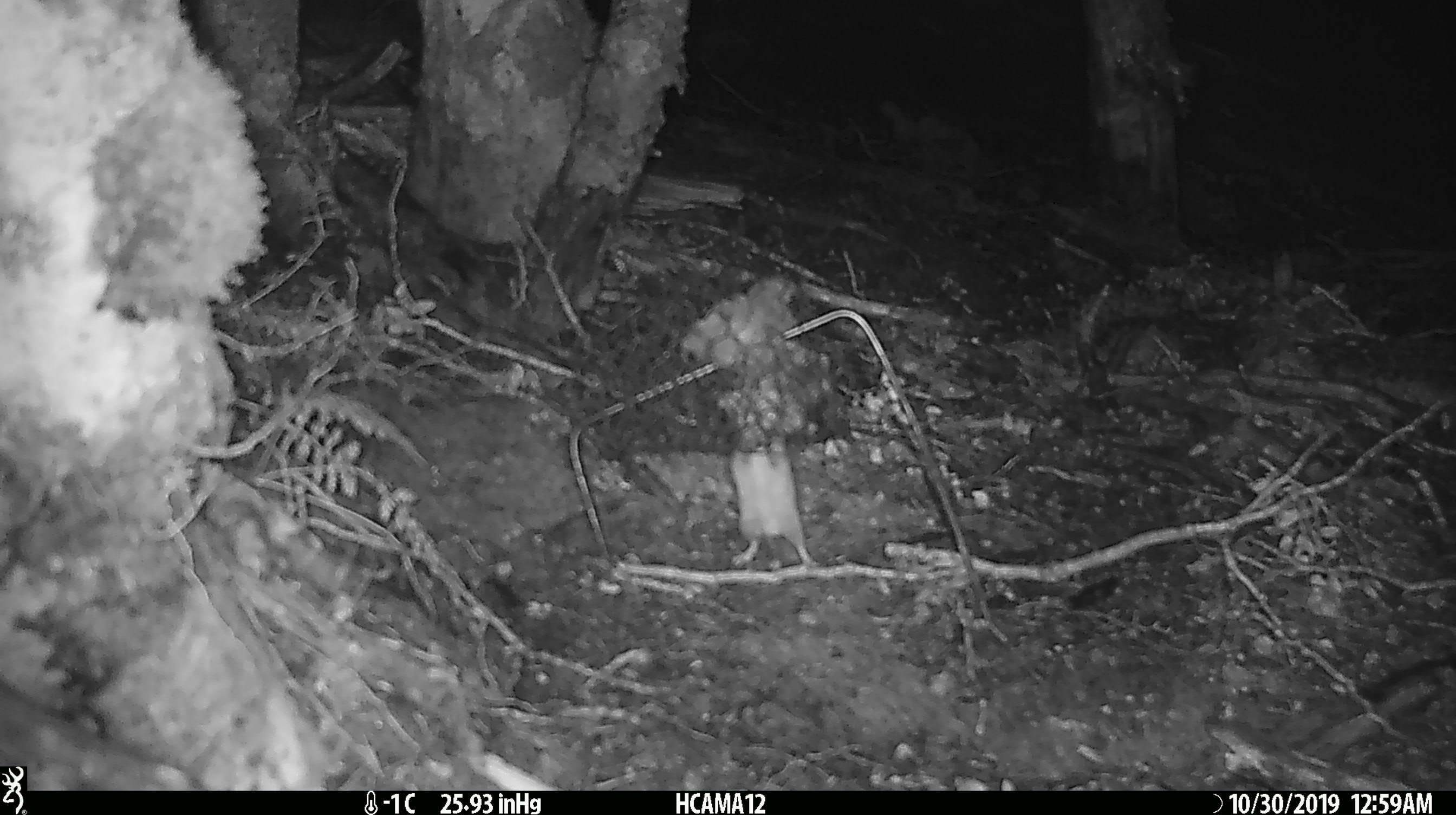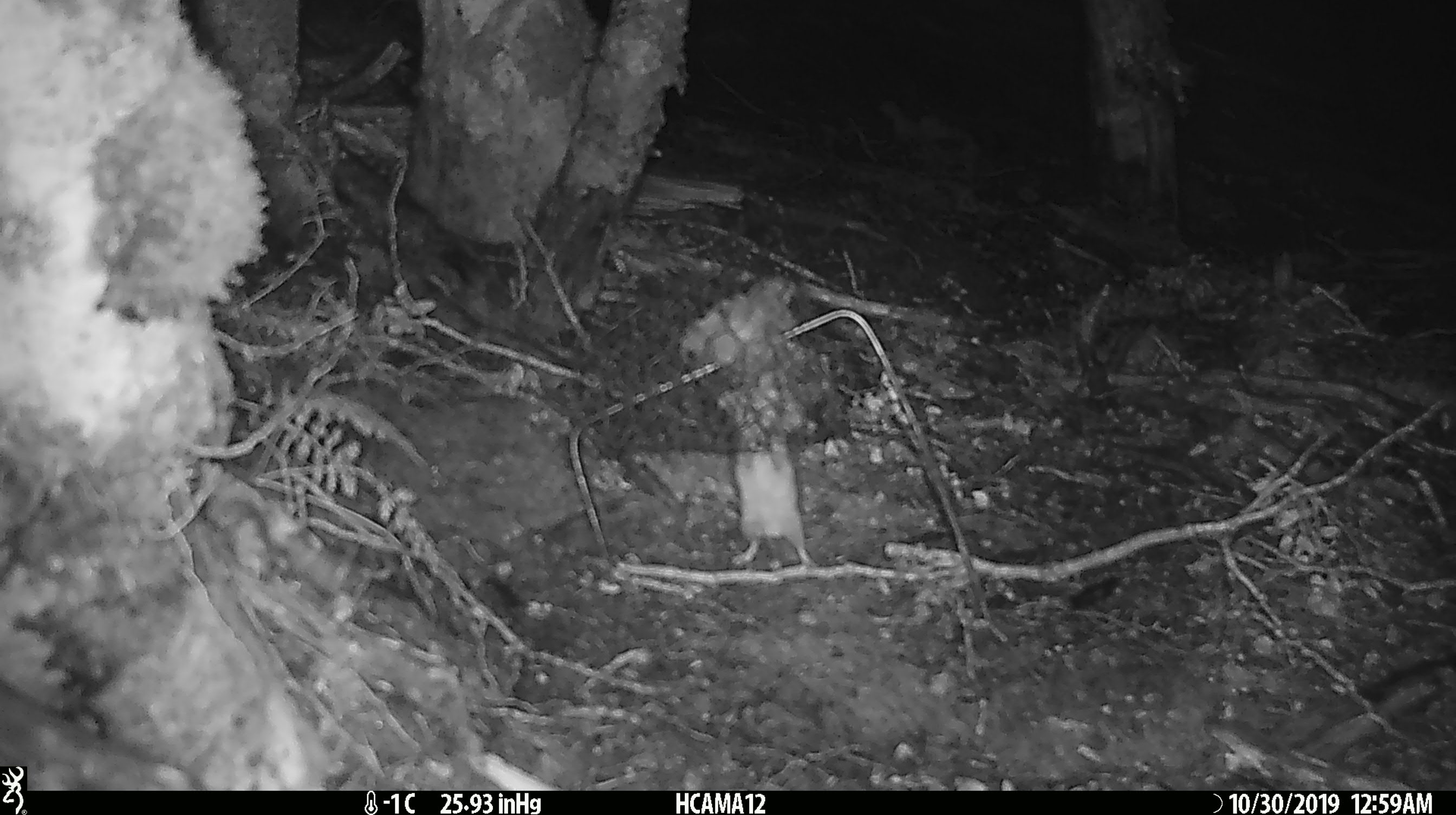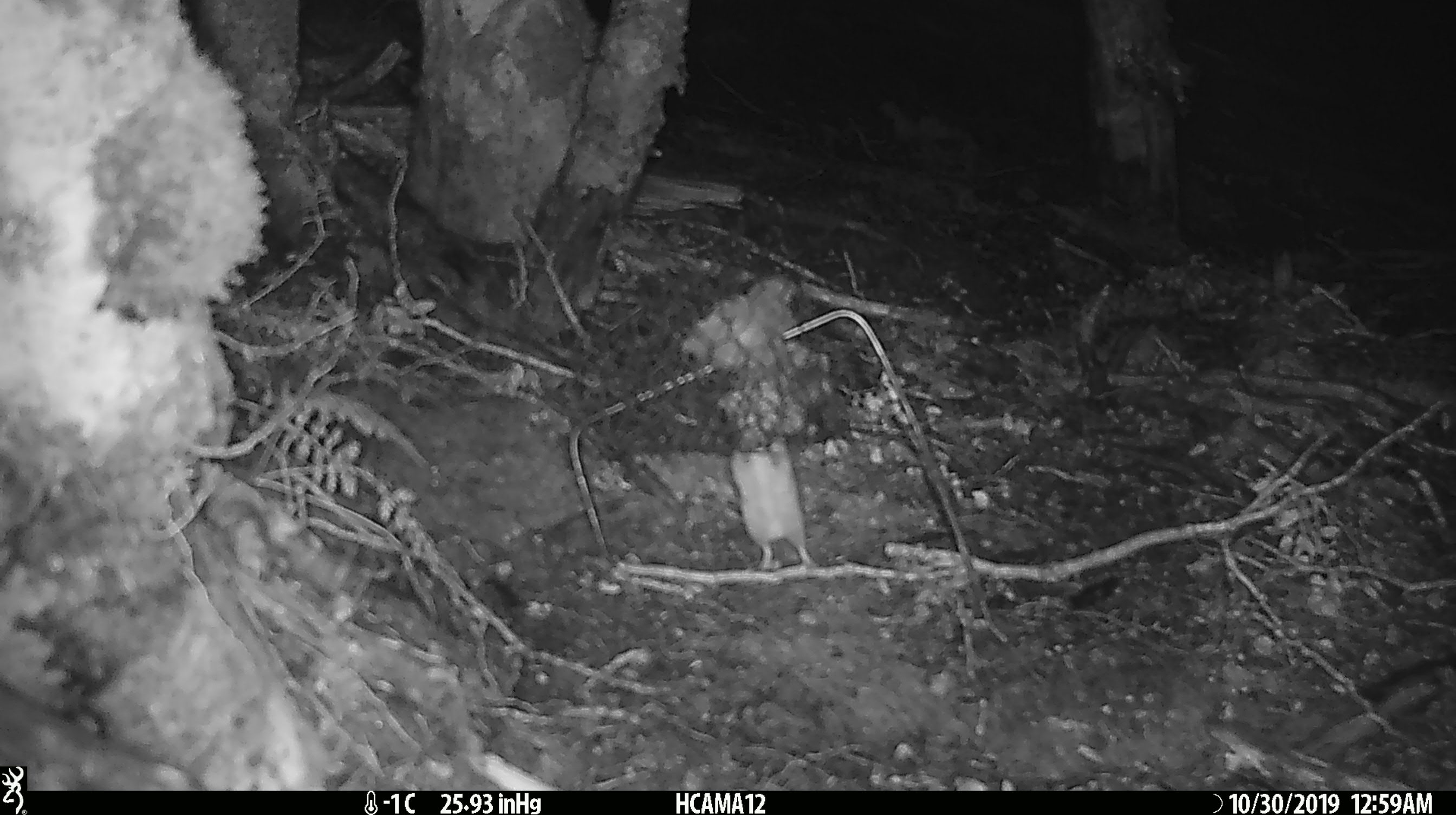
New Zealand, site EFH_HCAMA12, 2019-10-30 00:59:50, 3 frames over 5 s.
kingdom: Animalia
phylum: Chordata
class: Mammalia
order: Rodentia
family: Muridae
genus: Mus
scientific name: Mus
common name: mouse